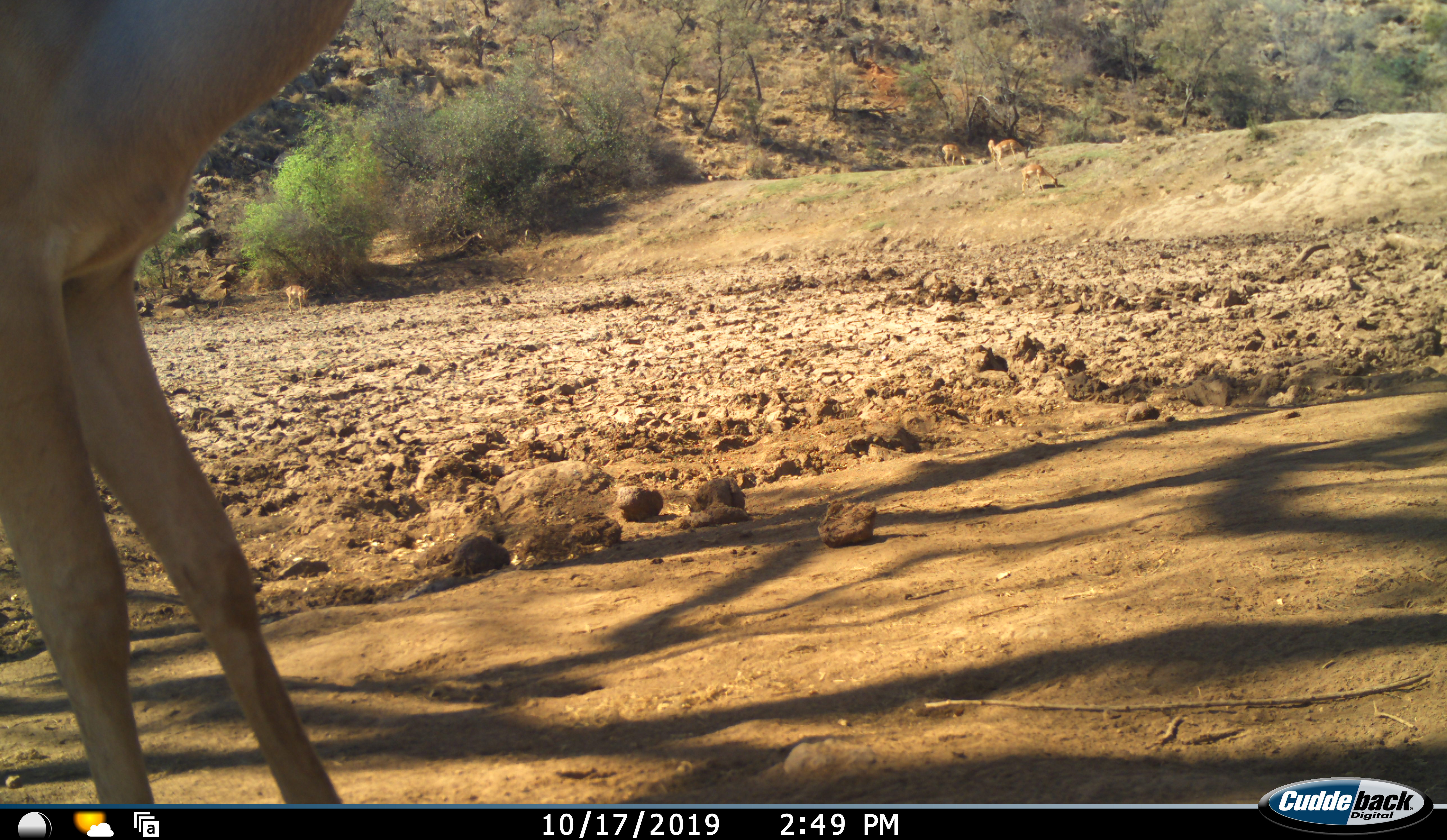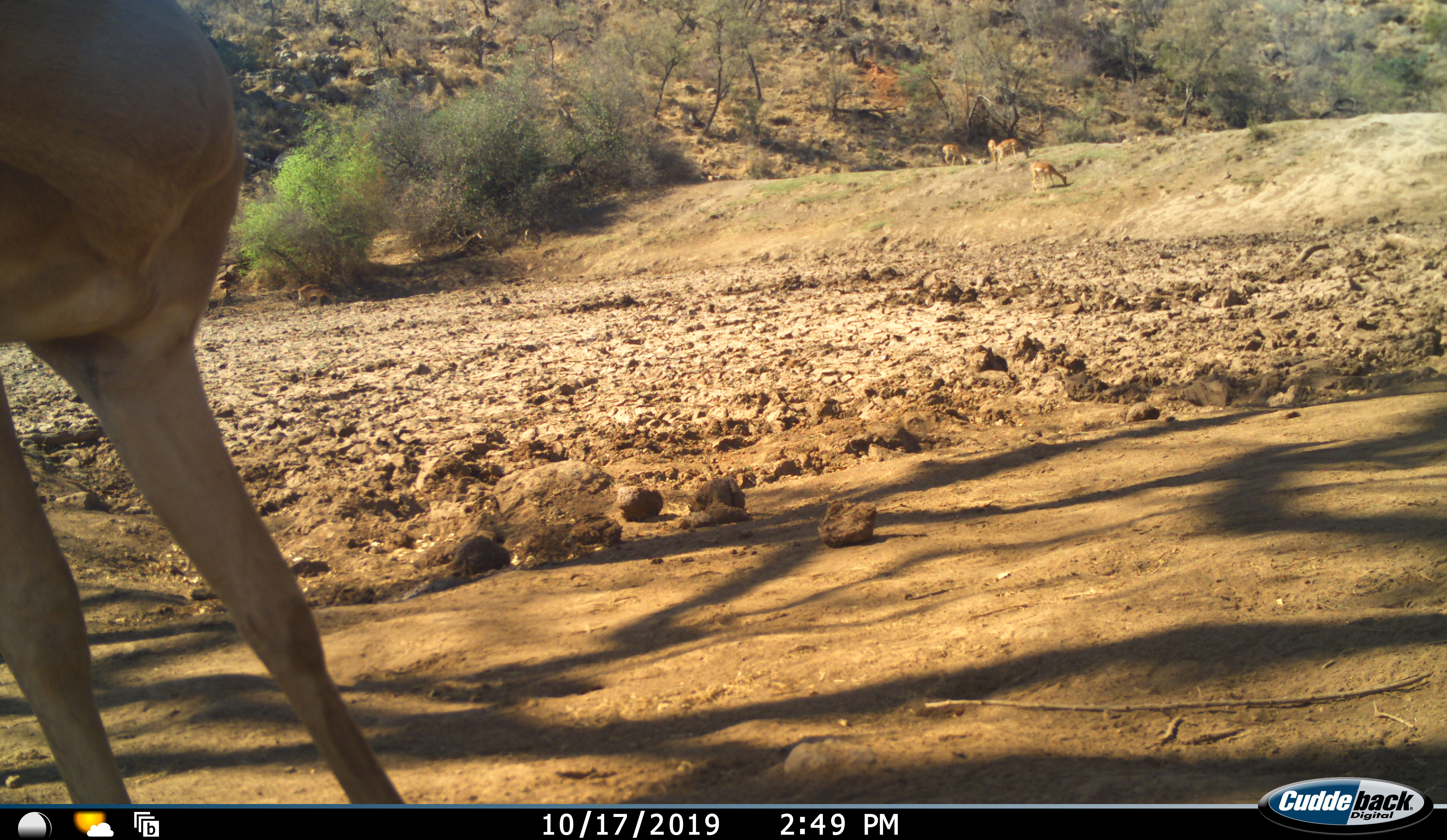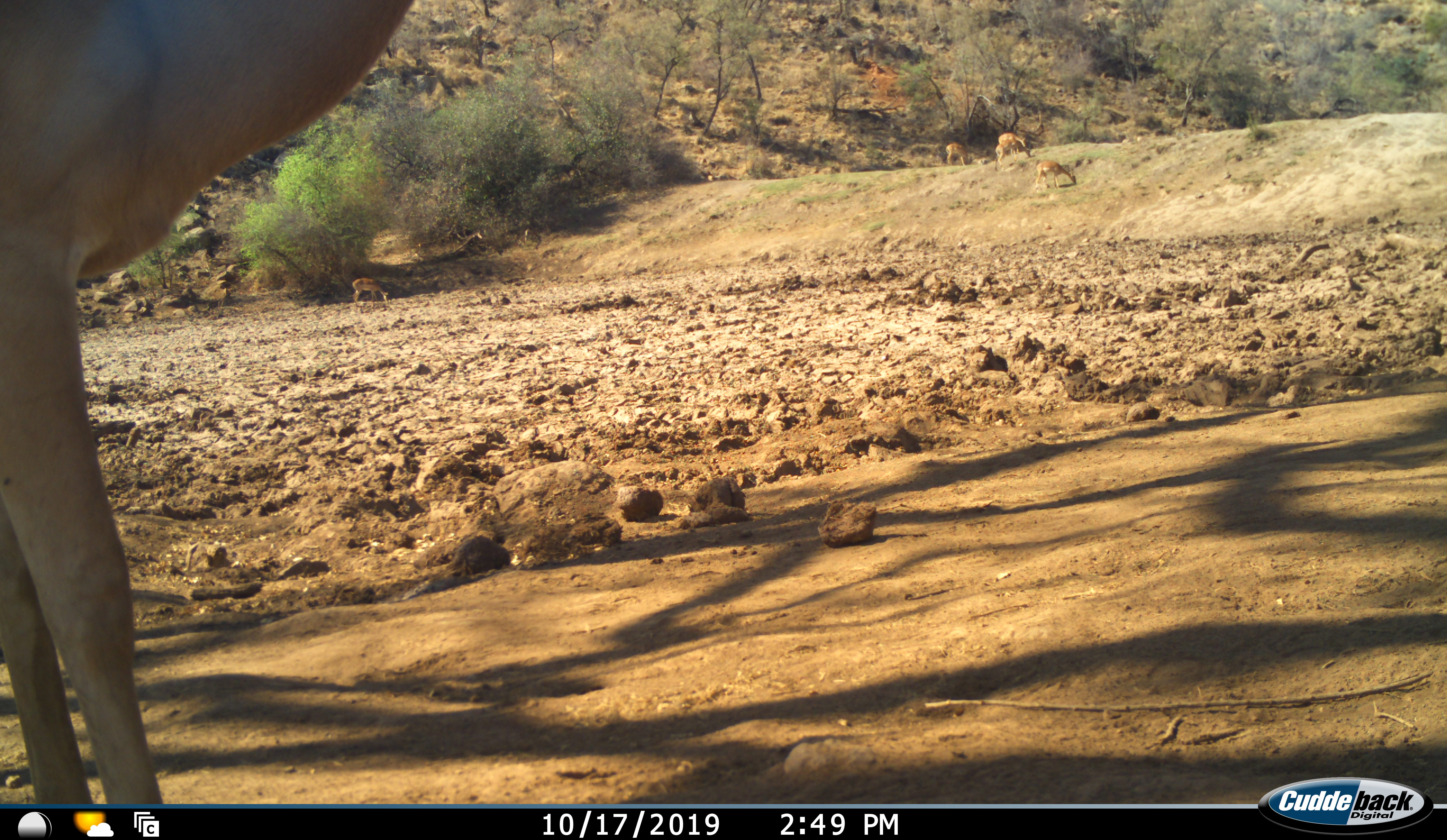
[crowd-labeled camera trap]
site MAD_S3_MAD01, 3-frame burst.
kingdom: Animalia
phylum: Chordata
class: Mammalia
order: Artiodactyla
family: Bovidae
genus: Aepyceros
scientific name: Aepyceros melampus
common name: impala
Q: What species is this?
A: Impala (Aepyceros melampus).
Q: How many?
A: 5.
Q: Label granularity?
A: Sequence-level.